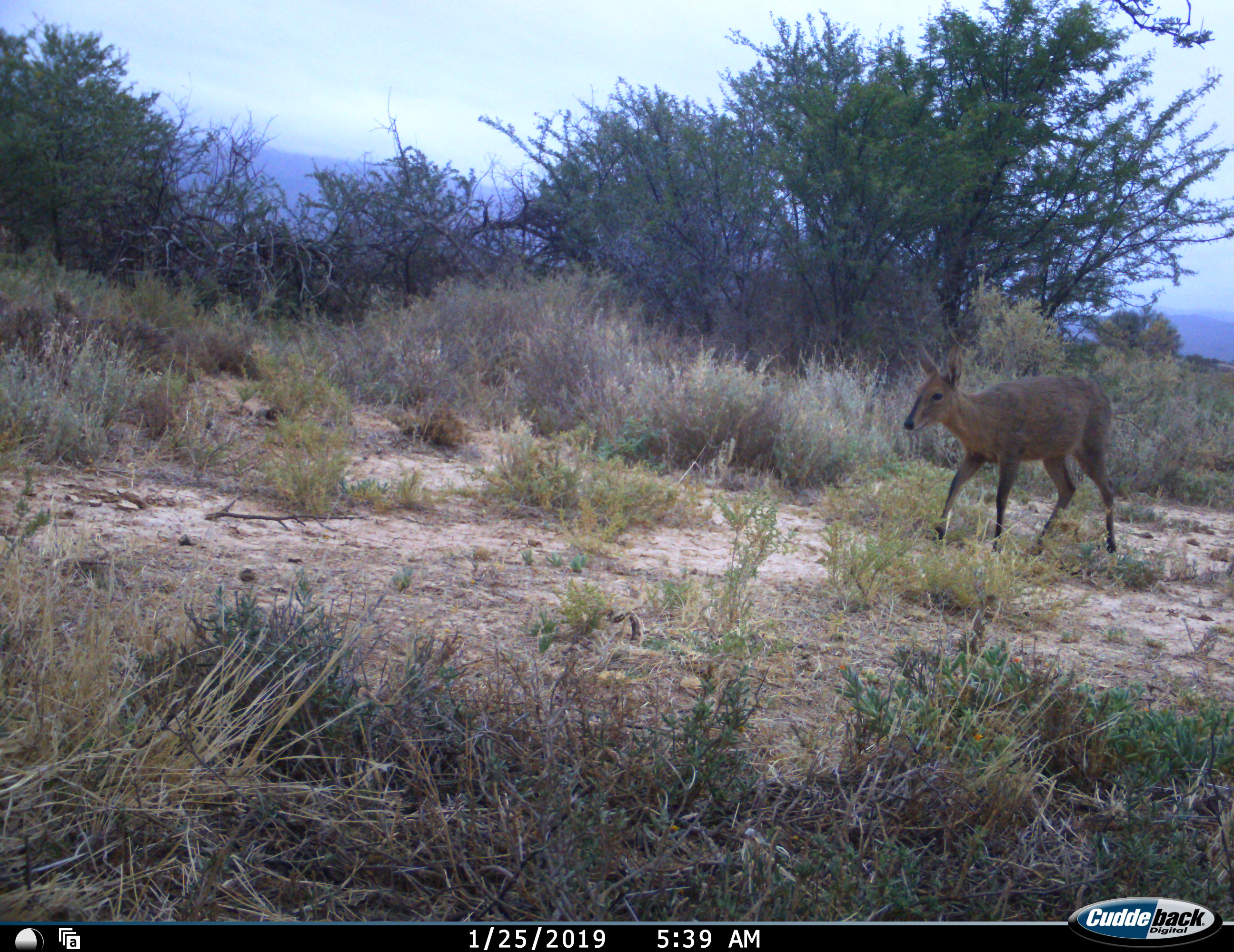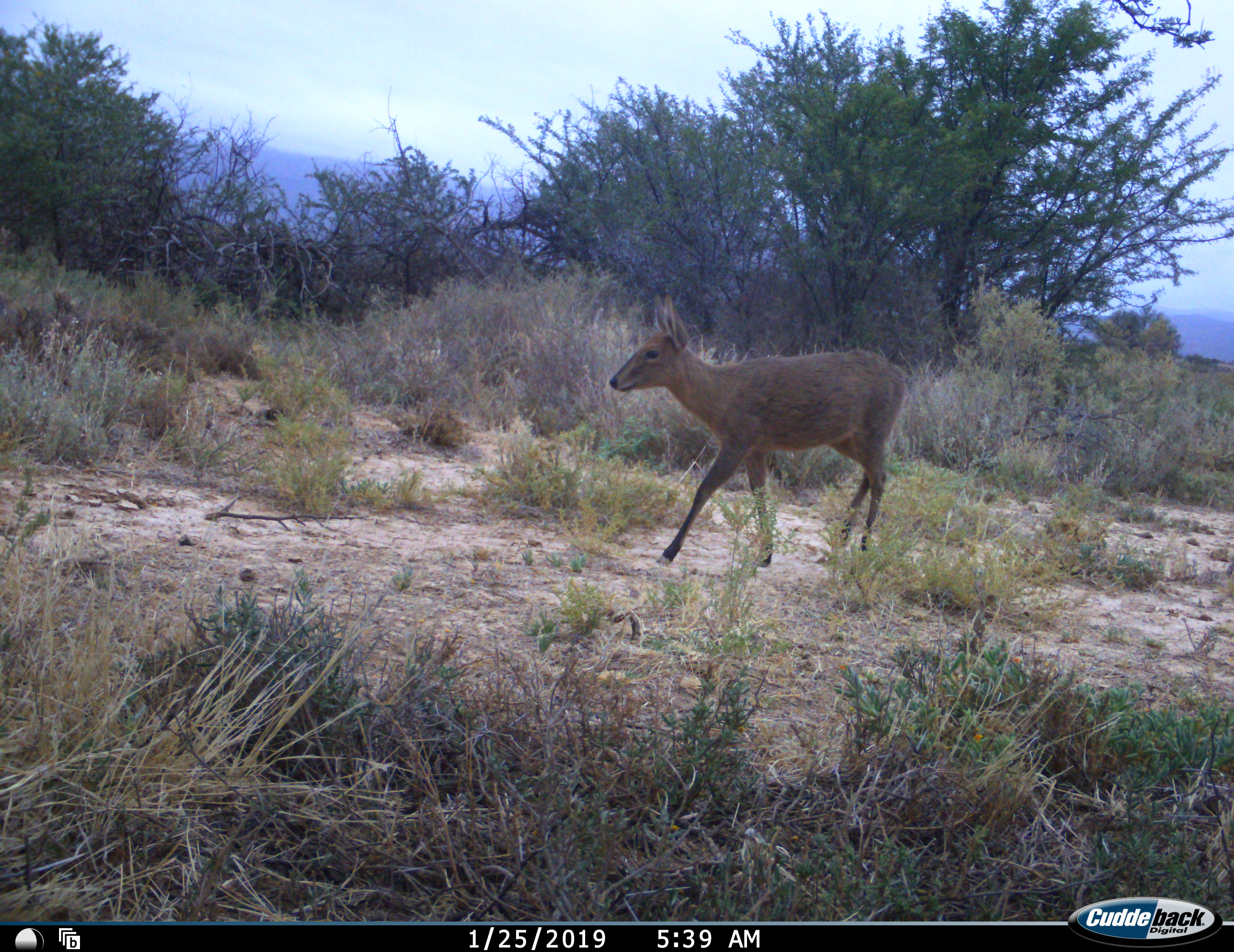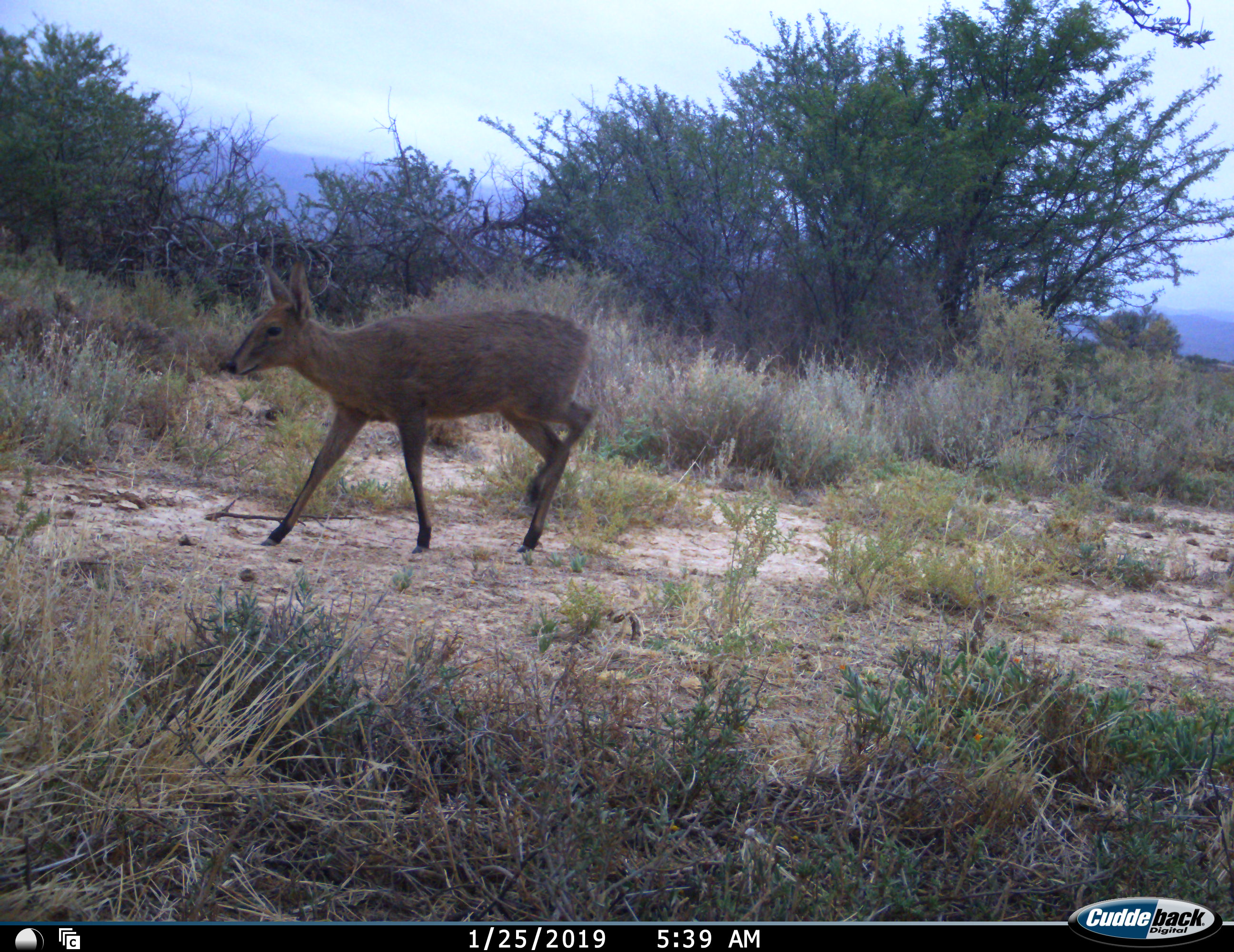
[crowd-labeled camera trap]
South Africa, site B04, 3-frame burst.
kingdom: Animalia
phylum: Chordata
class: Mammalia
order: Artiodactyla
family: Bovidae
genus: Sylvicapra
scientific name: Sylvicapra grimmia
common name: common grey duiker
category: duikercommongrey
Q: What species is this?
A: Duikercommongrey (common grey duiker) (Sylvicapra grimmia).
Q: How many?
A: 1.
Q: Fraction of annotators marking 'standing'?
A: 0%.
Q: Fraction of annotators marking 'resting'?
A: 0%.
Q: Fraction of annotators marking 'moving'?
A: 100%.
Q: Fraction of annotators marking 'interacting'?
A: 0%.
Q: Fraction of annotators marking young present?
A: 0%.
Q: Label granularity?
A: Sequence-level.